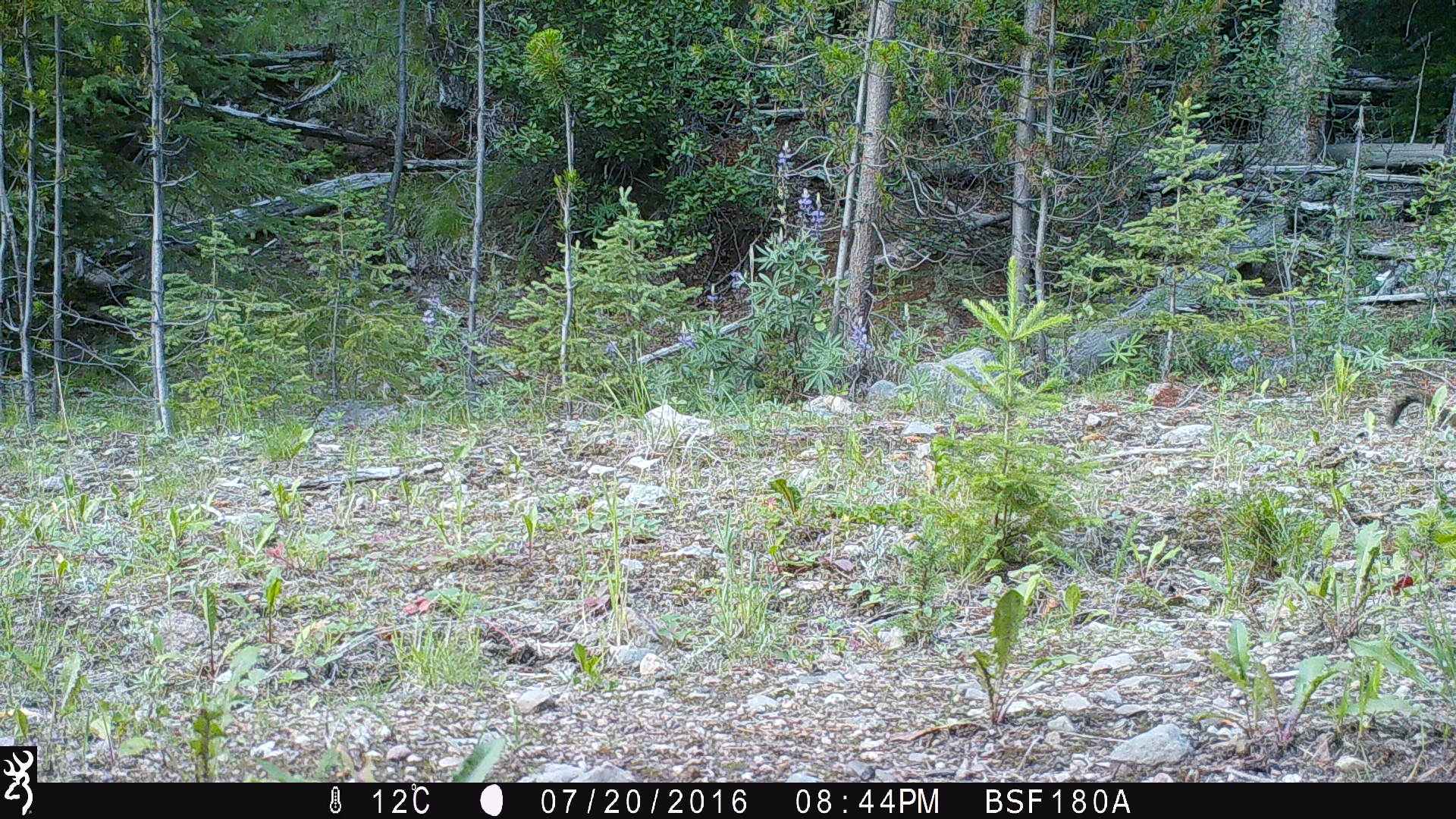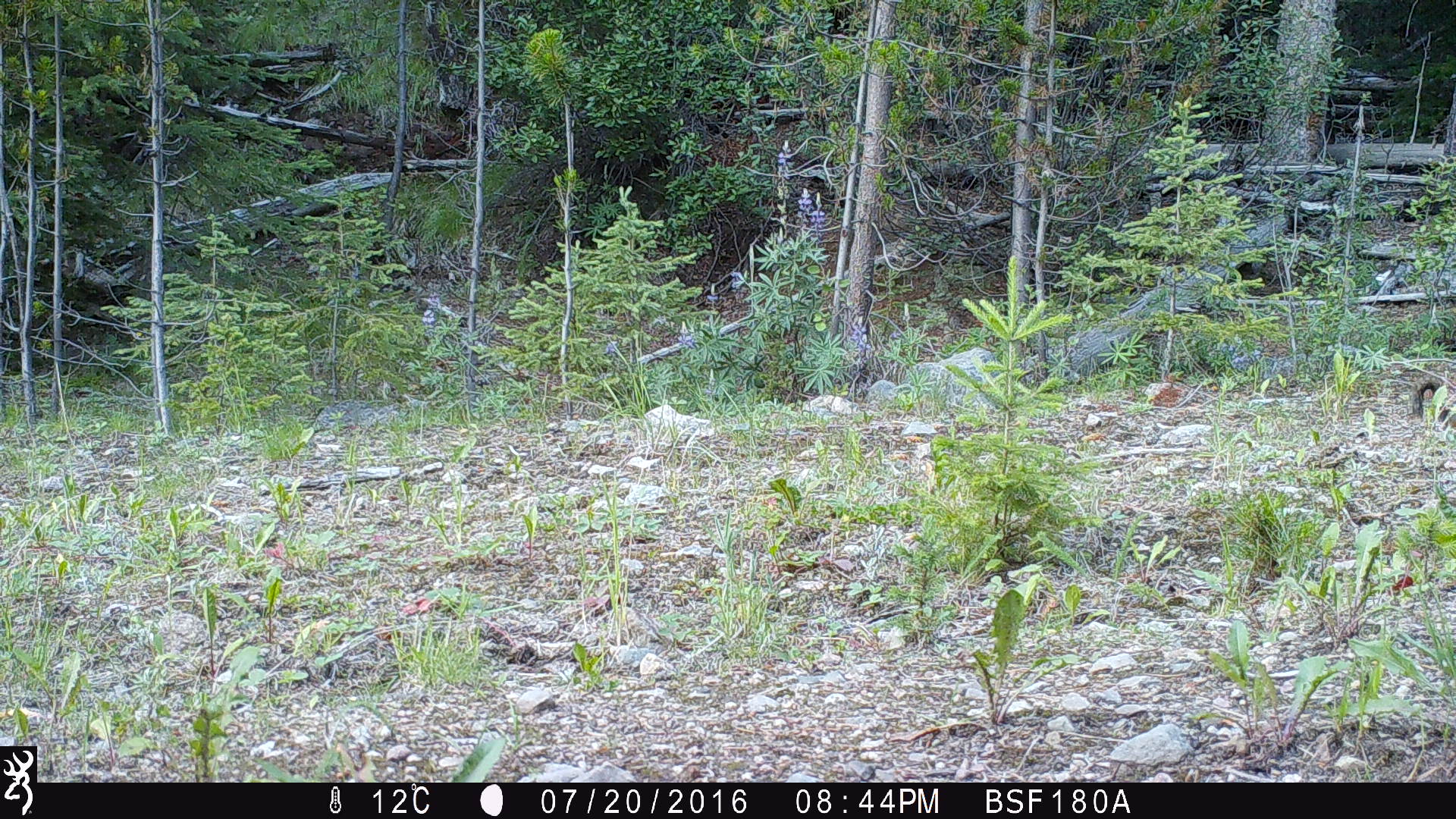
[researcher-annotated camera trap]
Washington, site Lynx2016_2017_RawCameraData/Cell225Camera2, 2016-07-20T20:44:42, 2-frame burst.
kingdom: Animalia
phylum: Chordata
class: Mammalia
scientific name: Mammalia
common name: small mammal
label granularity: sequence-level